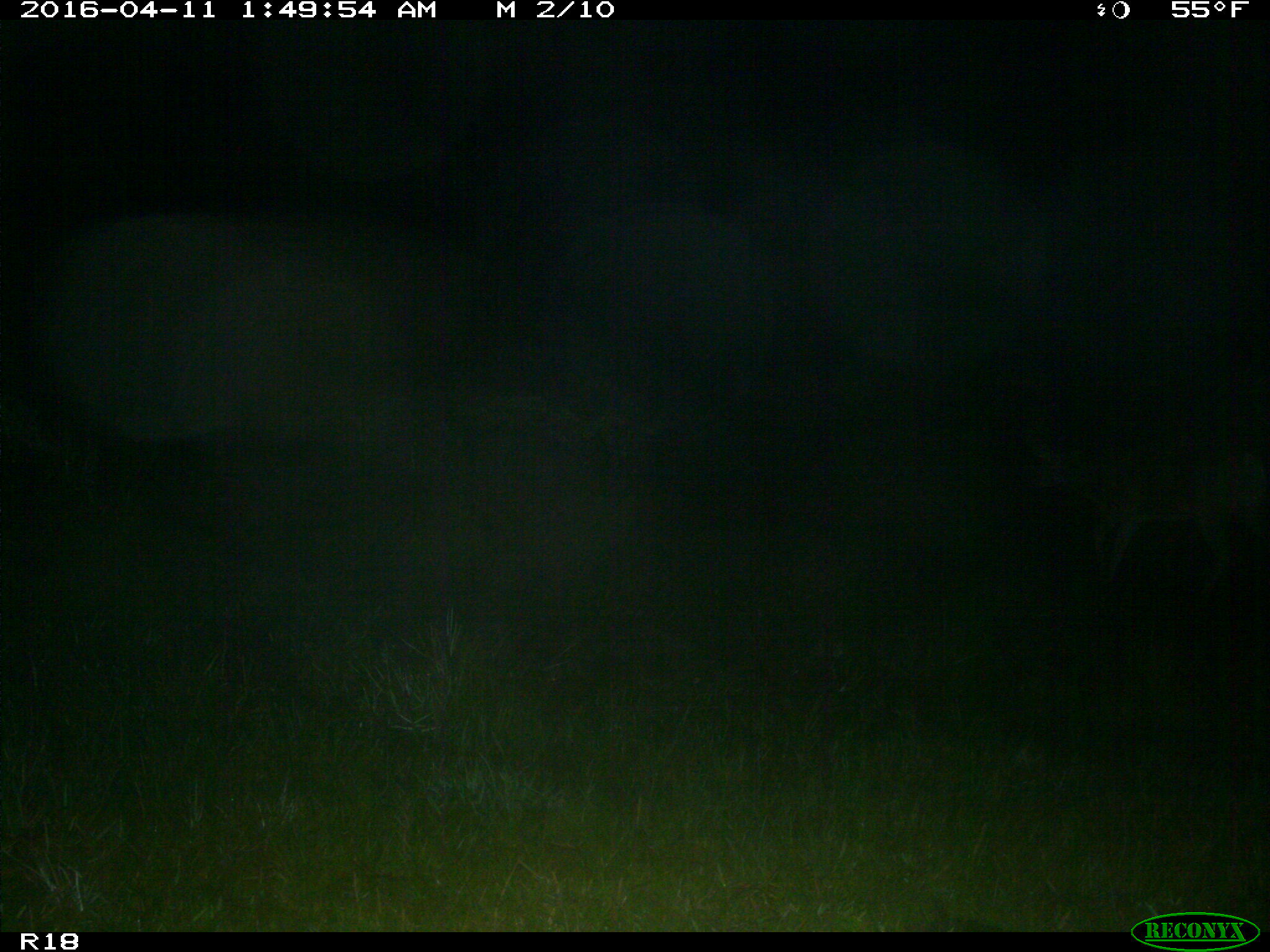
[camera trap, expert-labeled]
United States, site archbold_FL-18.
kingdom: Animalia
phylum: Chordata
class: Mammalia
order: Artiodactyla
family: Cervidae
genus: Odocoileus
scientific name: Odocoileus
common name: deer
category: unidentified deer